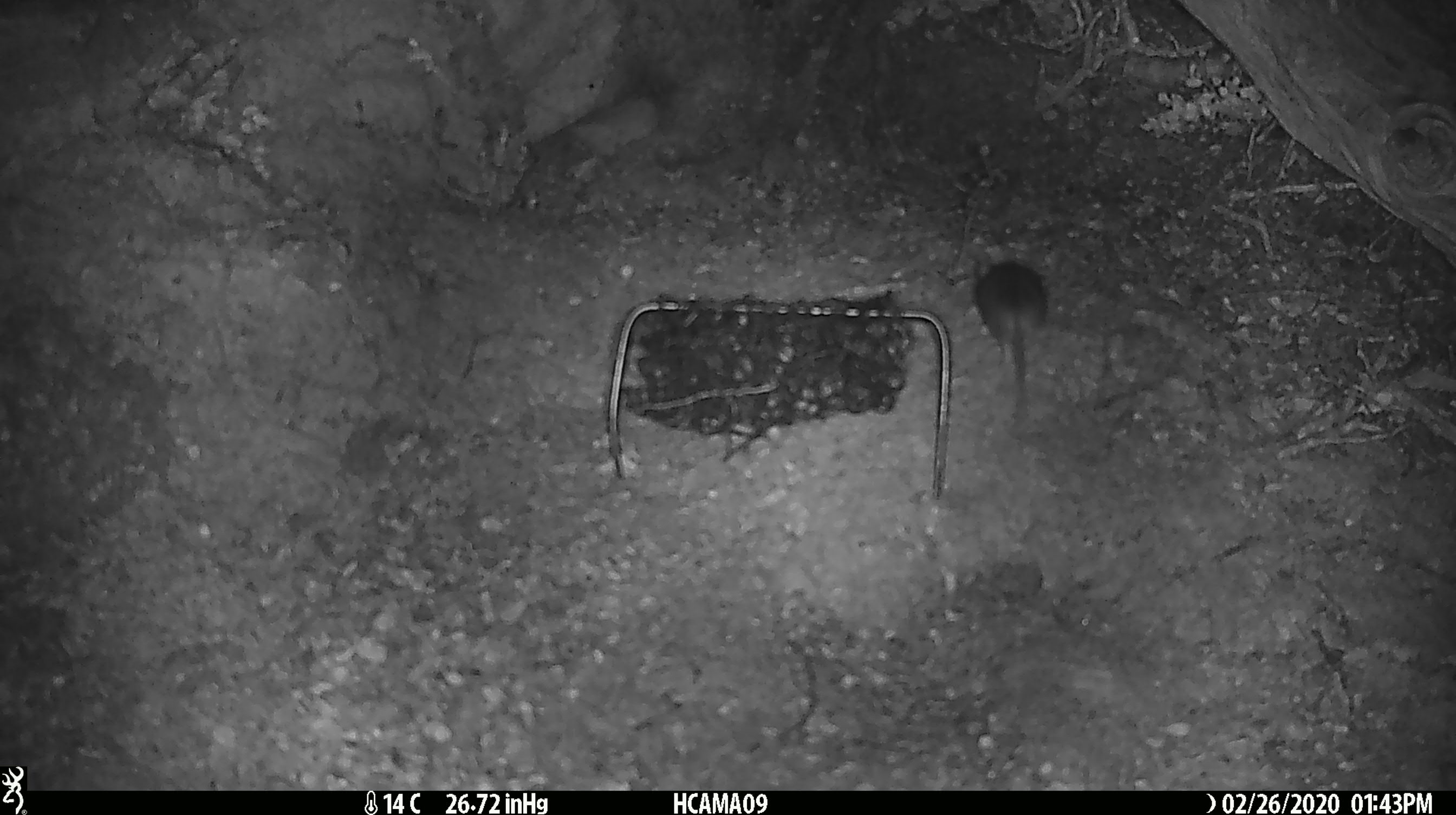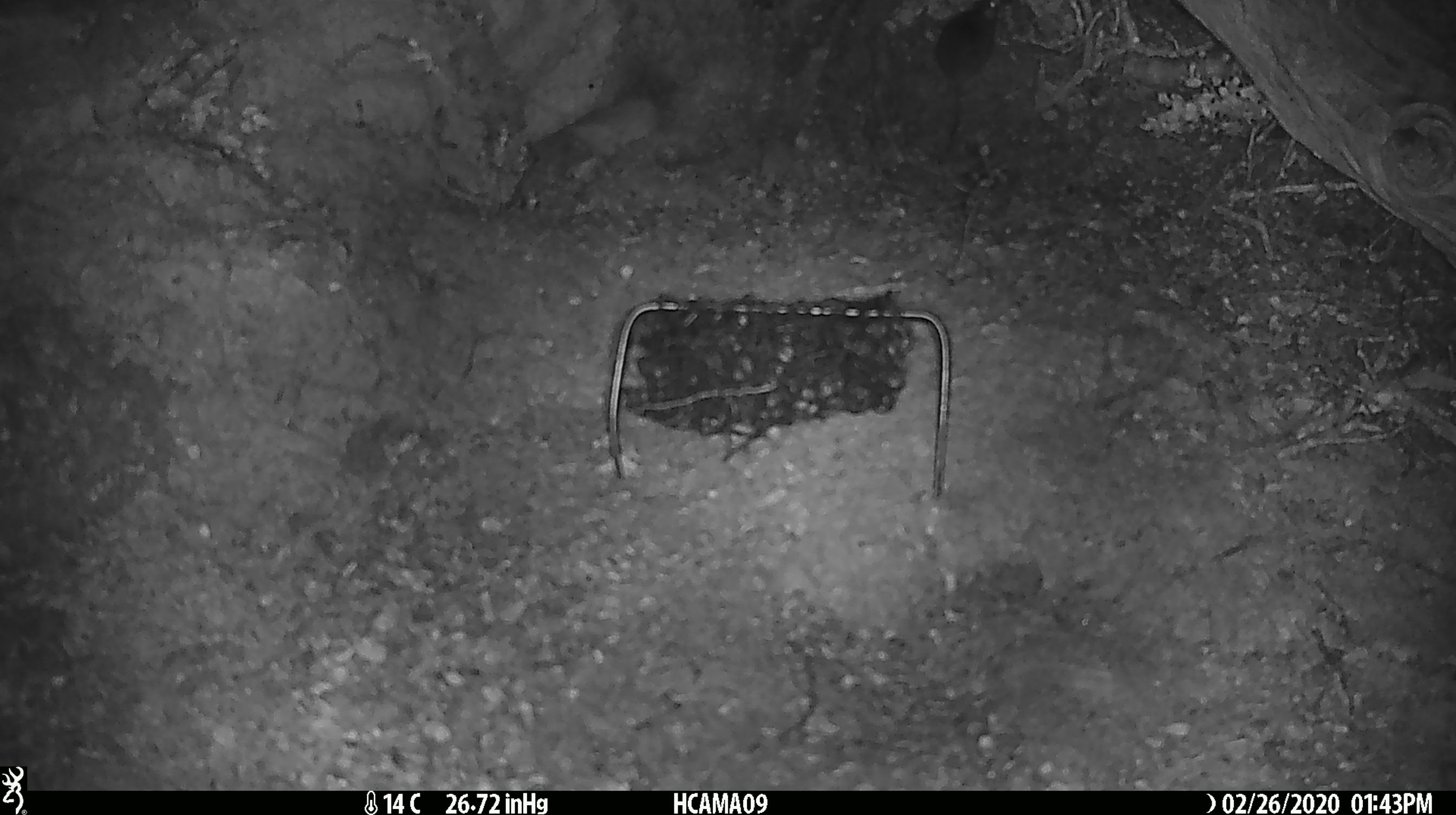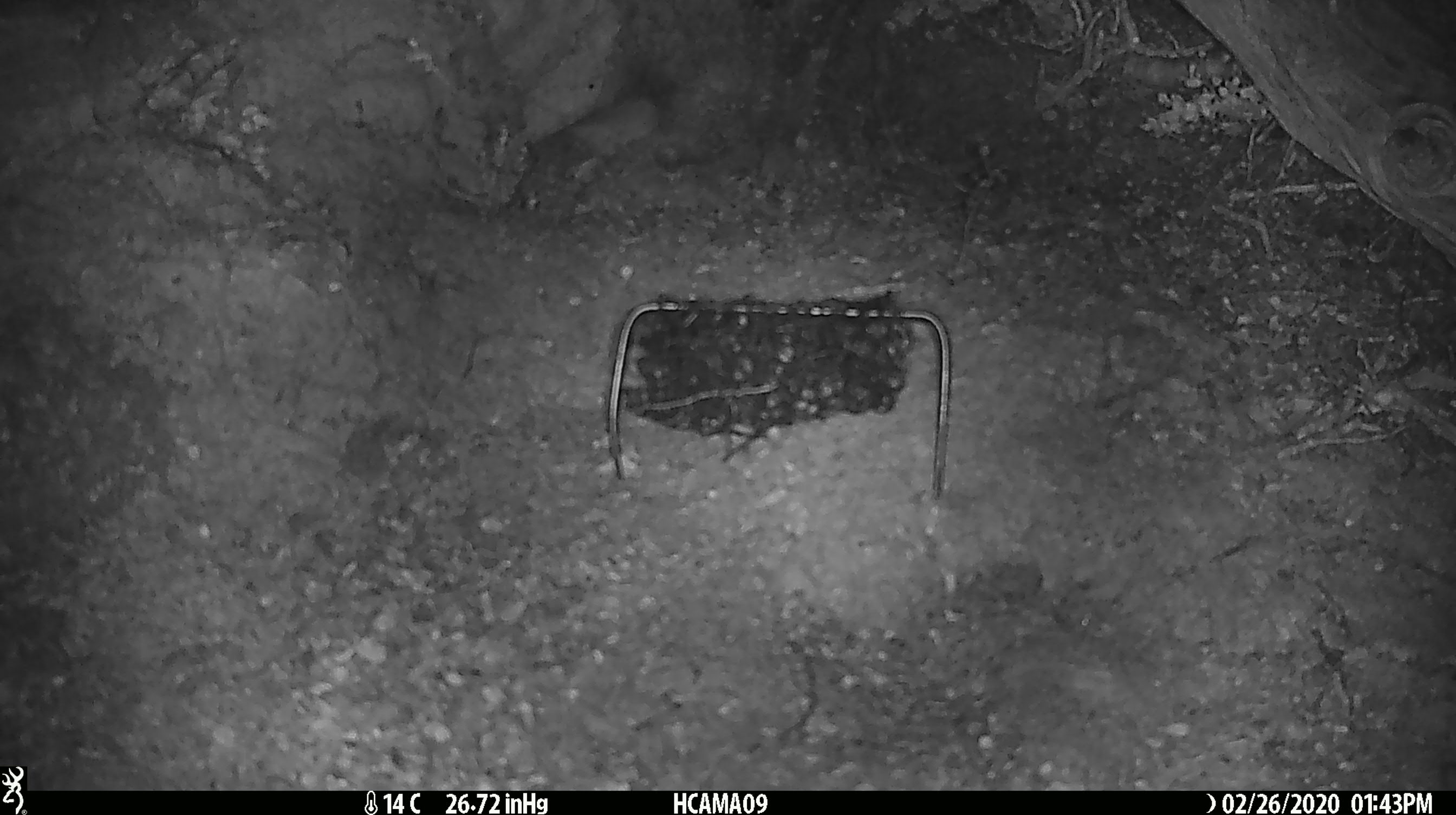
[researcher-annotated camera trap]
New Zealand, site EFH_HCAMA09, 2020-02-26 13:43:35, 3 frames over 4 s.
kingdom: Animalia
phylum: Chordata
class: Mammalia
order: Rodentia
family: Muridae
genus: Mus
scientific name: Mus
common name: mouse